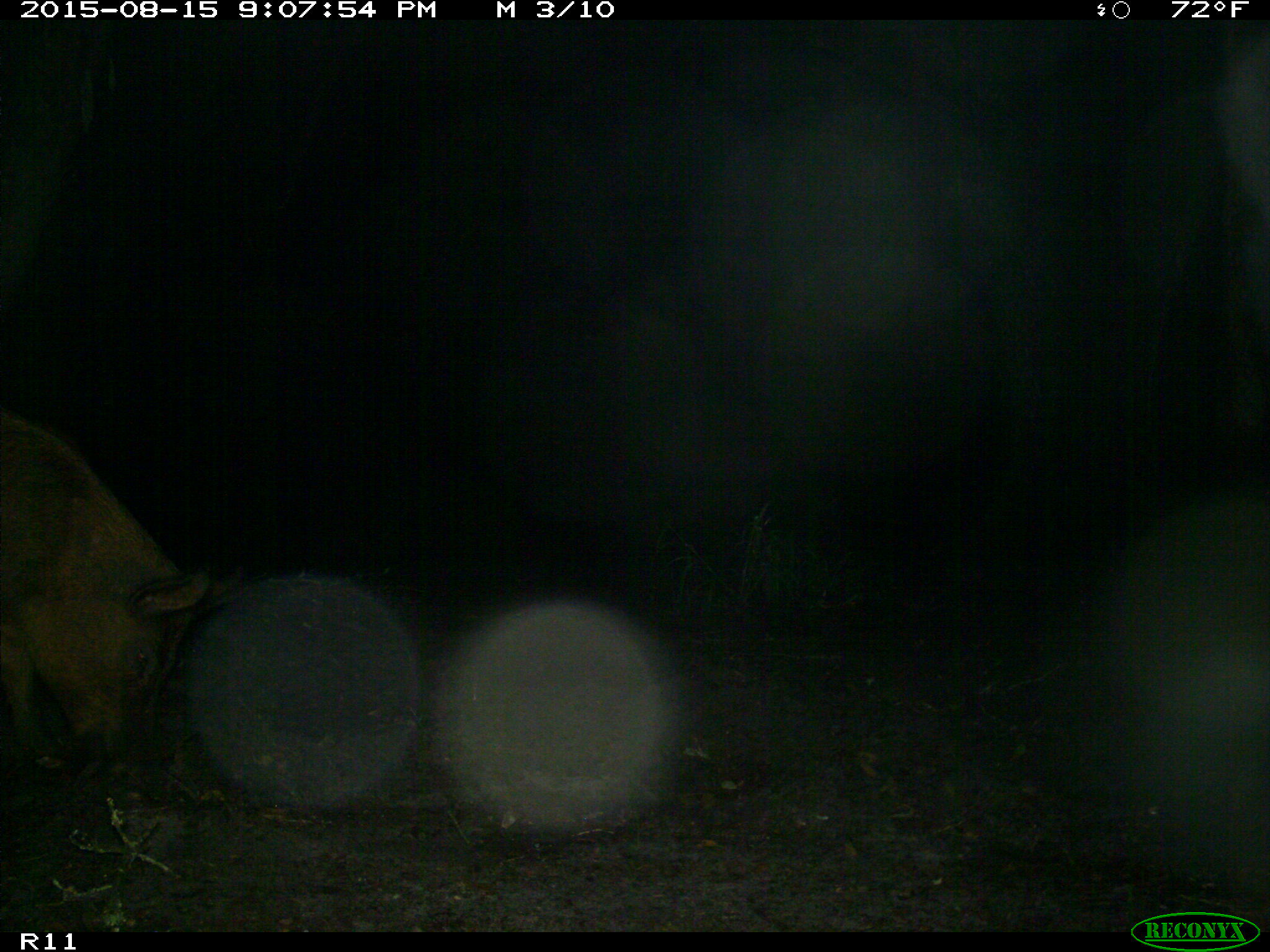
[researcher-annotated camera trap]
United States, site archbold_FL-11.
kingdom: Animalia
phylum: Chordata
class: Mammalia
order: Artiodactyla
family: Suidae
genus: Sus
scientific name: Sus scrofa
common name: wild boar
Sus scrofa (wild boar).